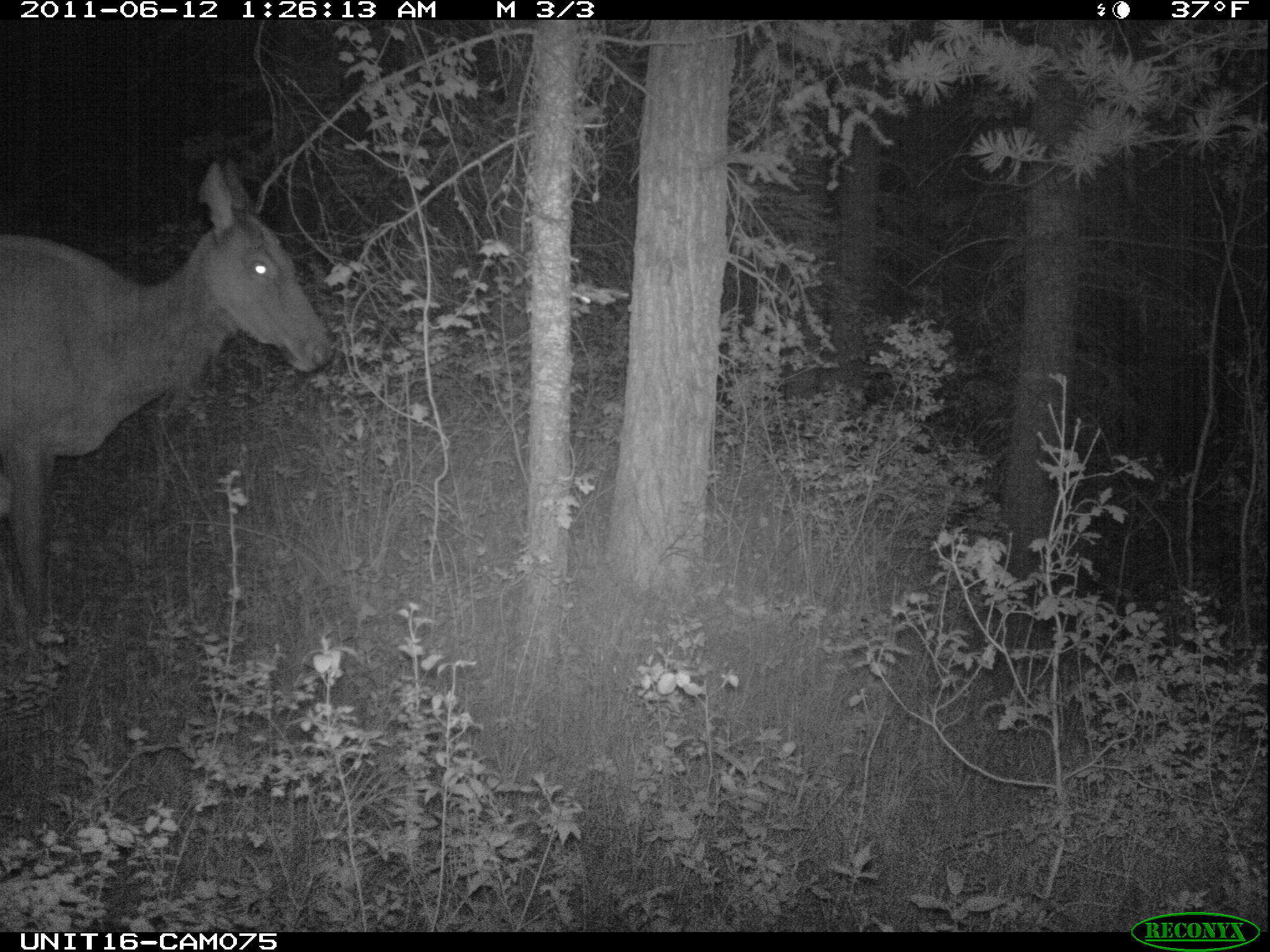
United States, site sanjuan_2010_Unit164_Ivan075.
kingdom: Animalia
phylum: Chordata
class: Mammalia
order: Artiodactyla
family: Cervidae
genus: Cervus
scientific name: Cervus elaphus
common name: red deer